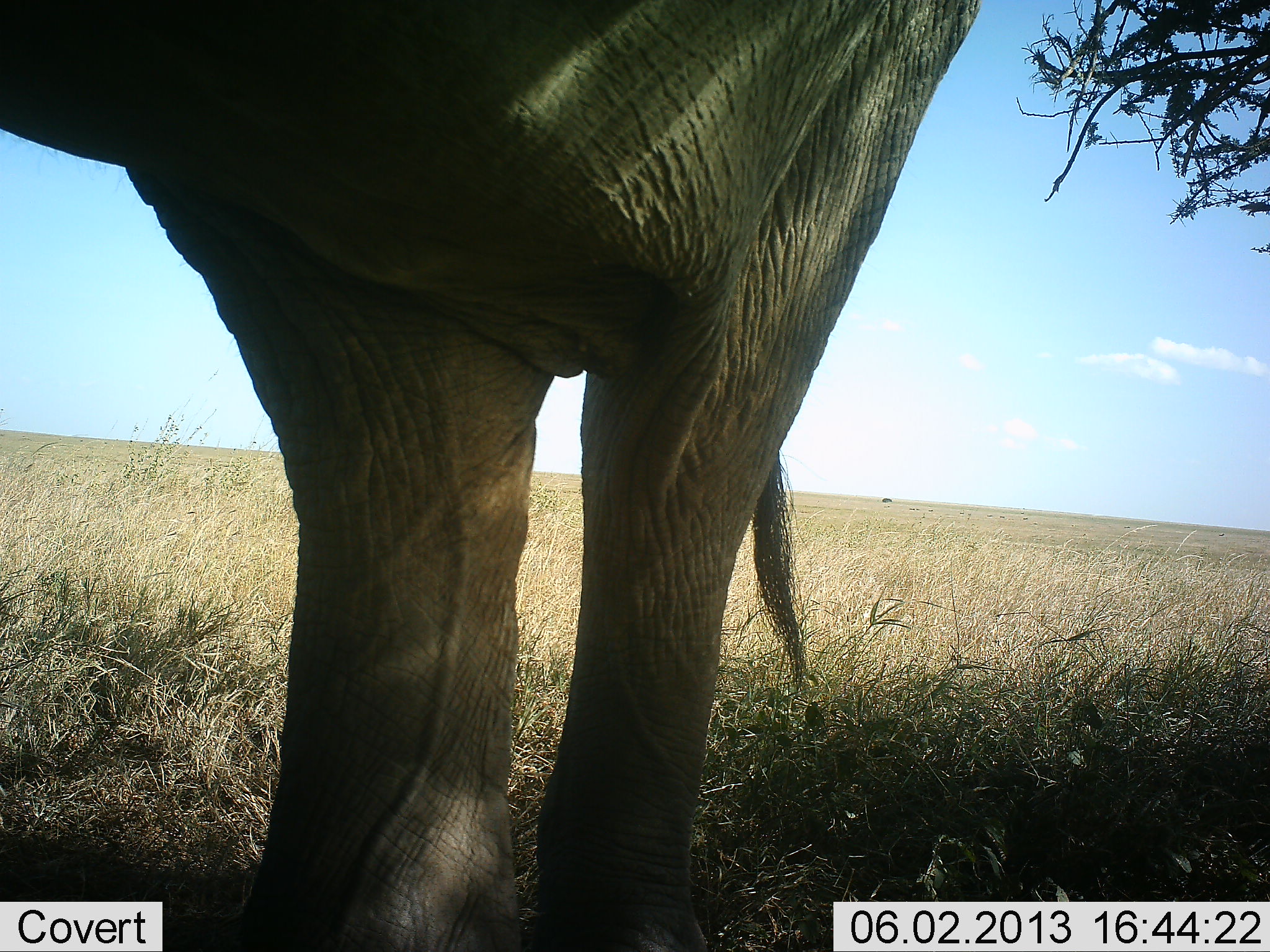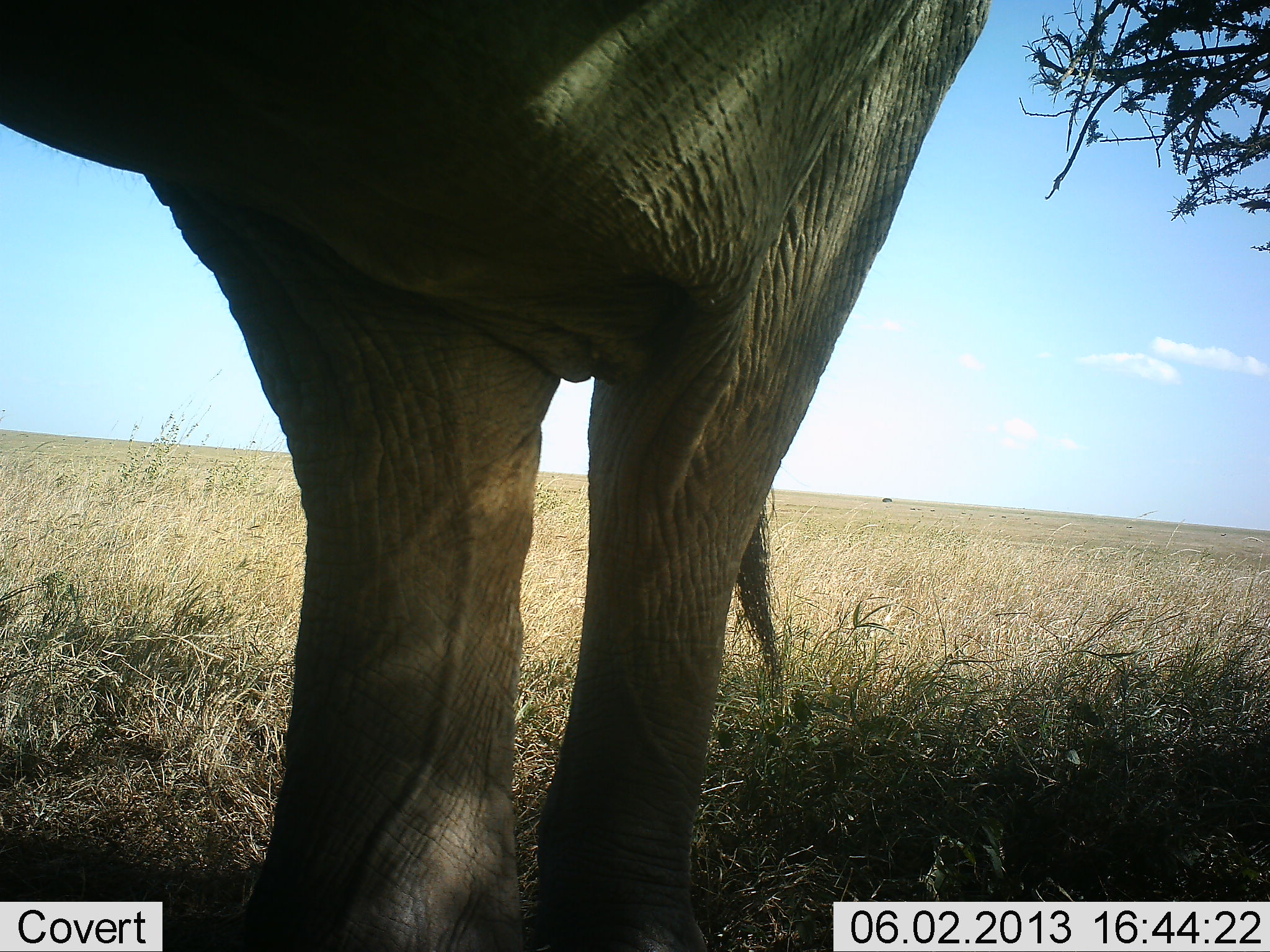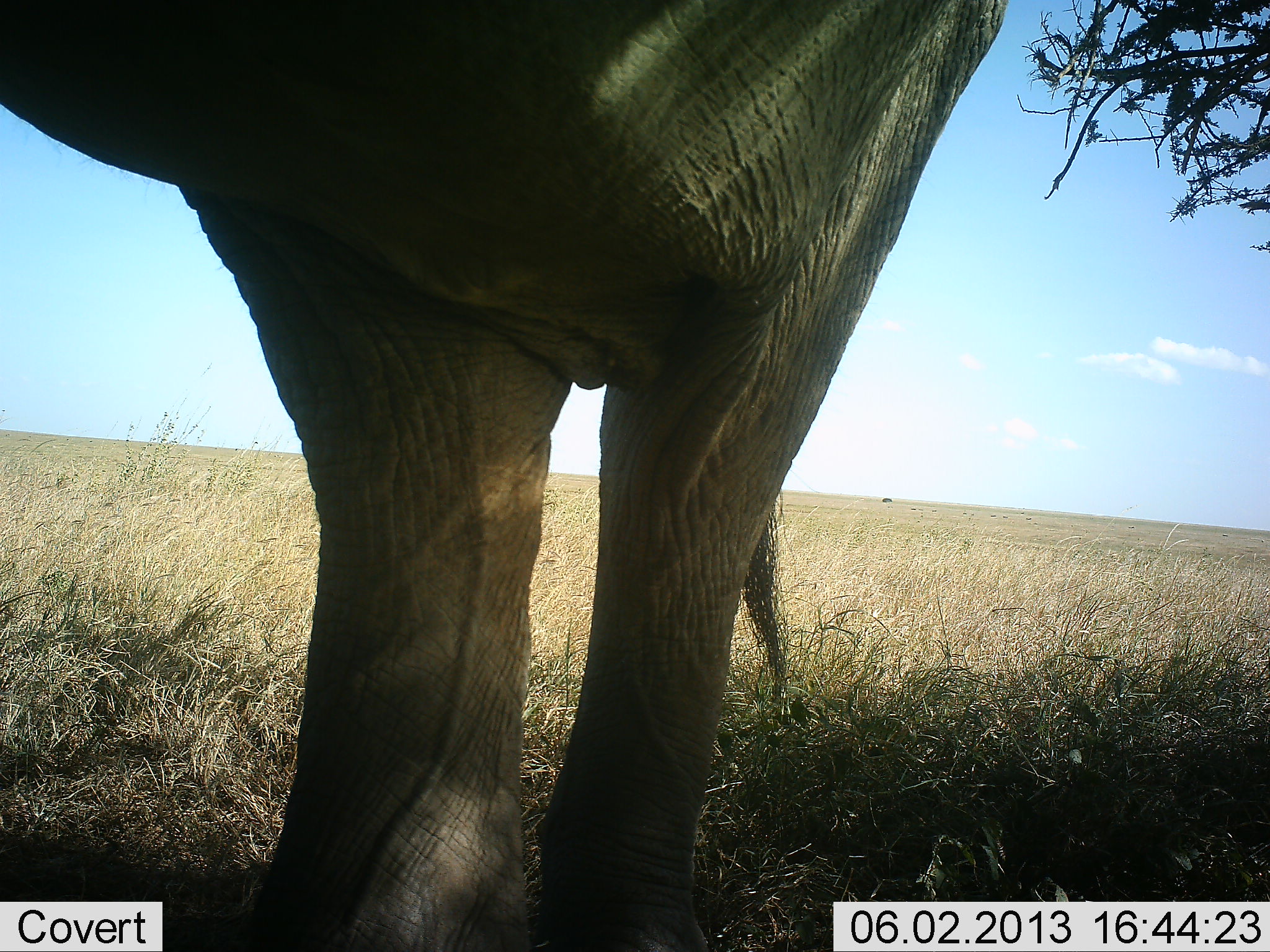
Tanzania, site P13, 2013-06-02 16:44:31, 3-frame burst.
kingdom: Animalia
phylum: Chordata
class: Mammalia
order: Proboscidea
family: Elephantidae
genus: Loxodonta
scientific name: Loxodonta africana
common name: african bush elephant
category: elephant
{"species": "elephant (african bush elephant) (Loxodonta africana)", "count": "1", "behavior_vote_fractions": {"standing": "100%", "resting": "0%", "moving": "0%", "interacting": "0%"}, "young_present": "0%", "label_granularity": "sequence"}